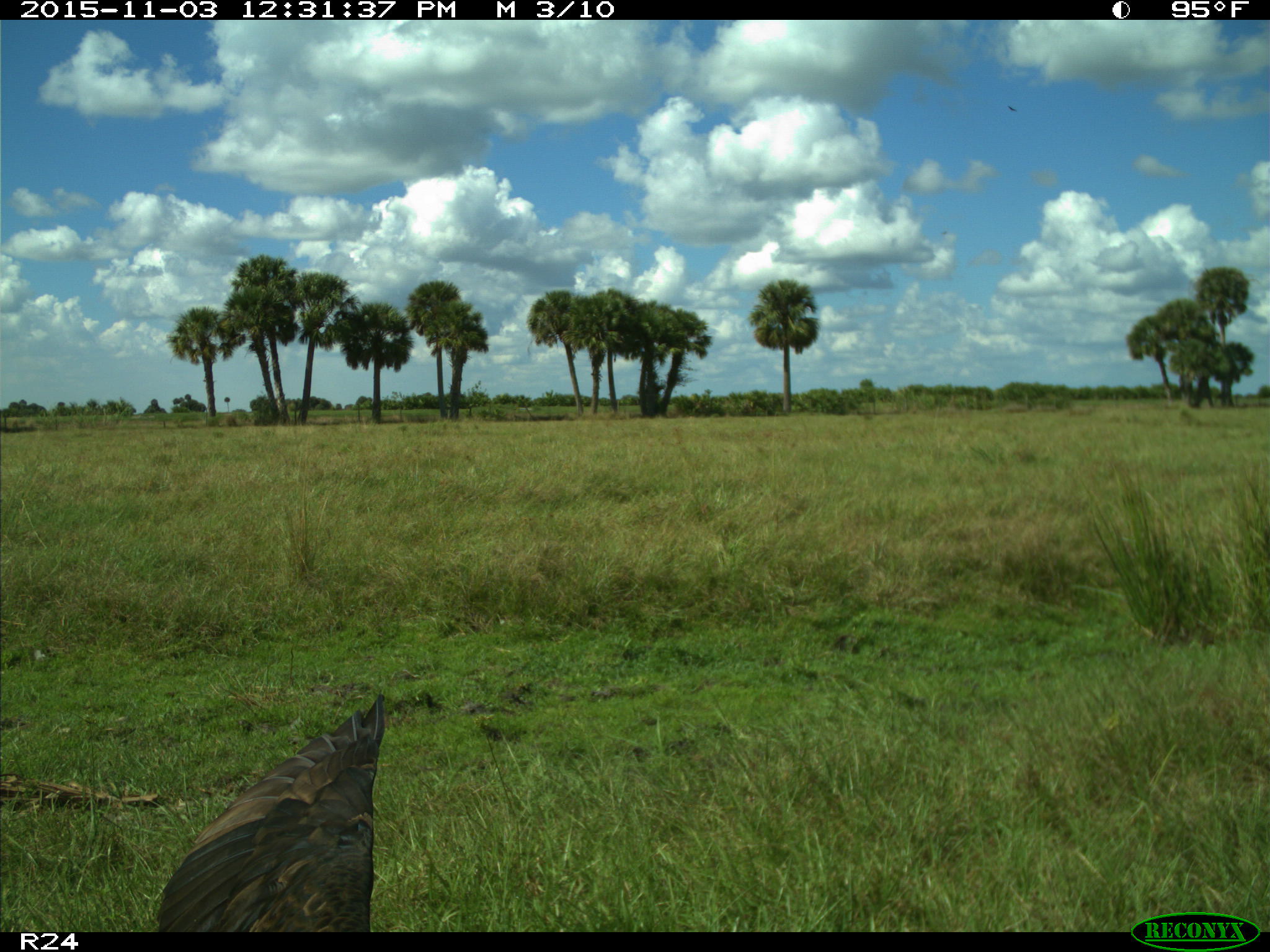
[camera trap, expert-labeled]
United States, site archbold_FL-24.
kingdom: Animalia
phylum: Chordata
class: Aves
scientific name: Aves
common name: birds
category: unidentified bird